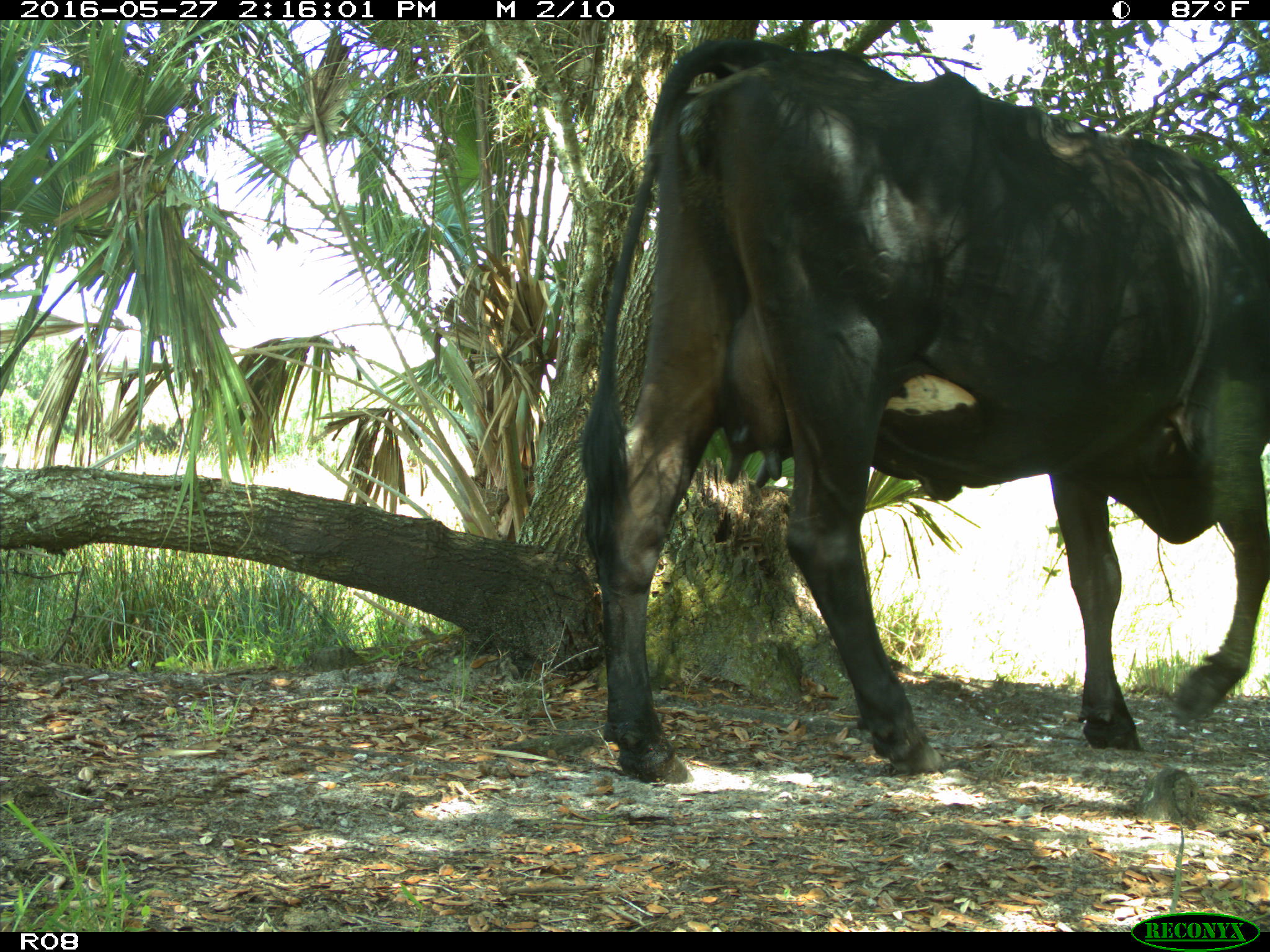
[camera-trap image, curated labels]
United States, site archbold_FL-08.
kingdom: Animalia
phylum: Chordata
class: Mammalia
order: Artiodactyla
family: Bovidae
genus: Bos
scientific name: Bos taurus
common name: domestic cow